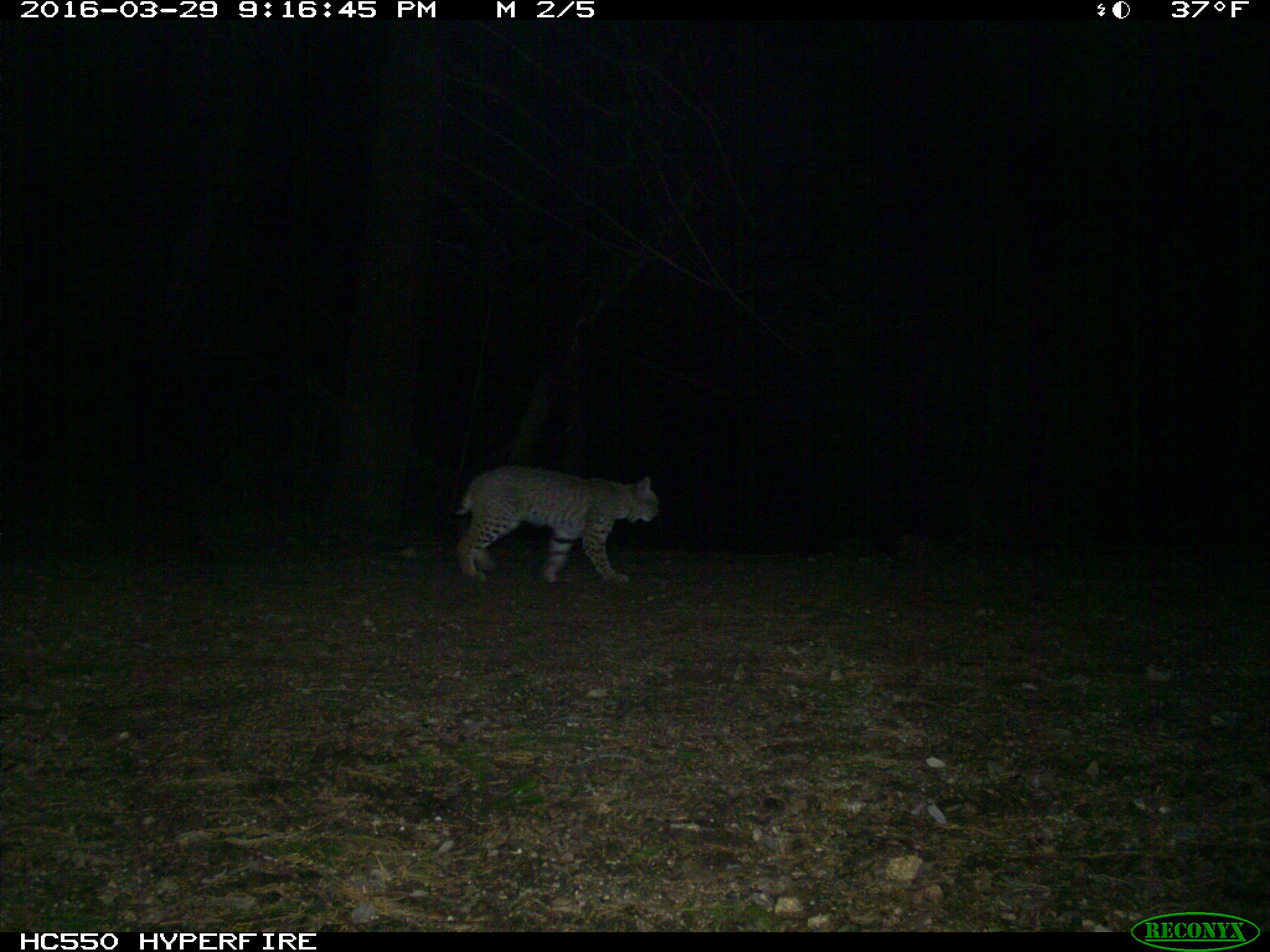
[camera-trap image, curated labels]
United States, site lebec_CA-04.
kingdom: Animalia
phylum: Chordata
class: Mammalia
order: Carnivora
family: Felidae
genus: Lynx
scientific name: Lynx rufus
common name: bobcat